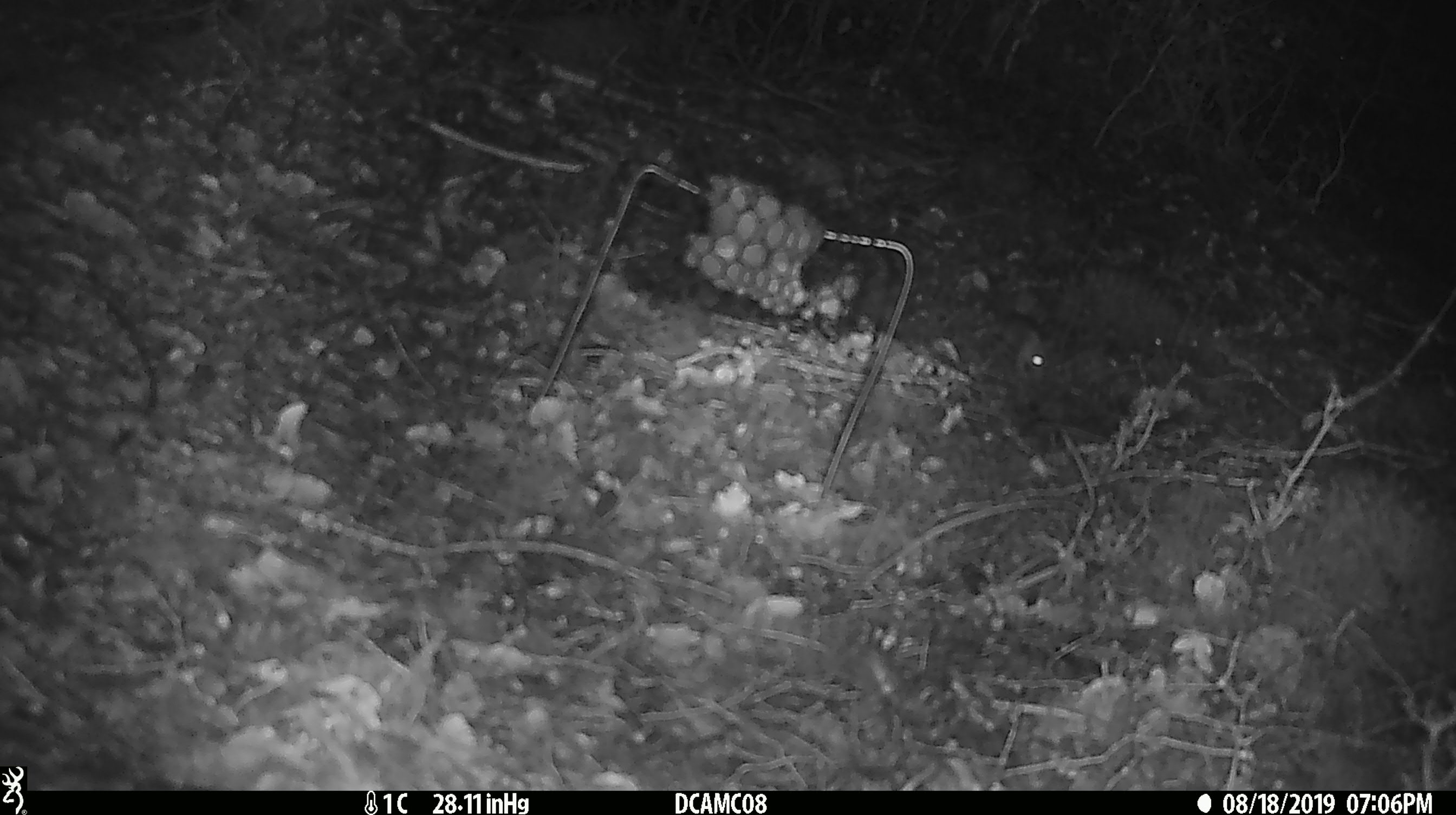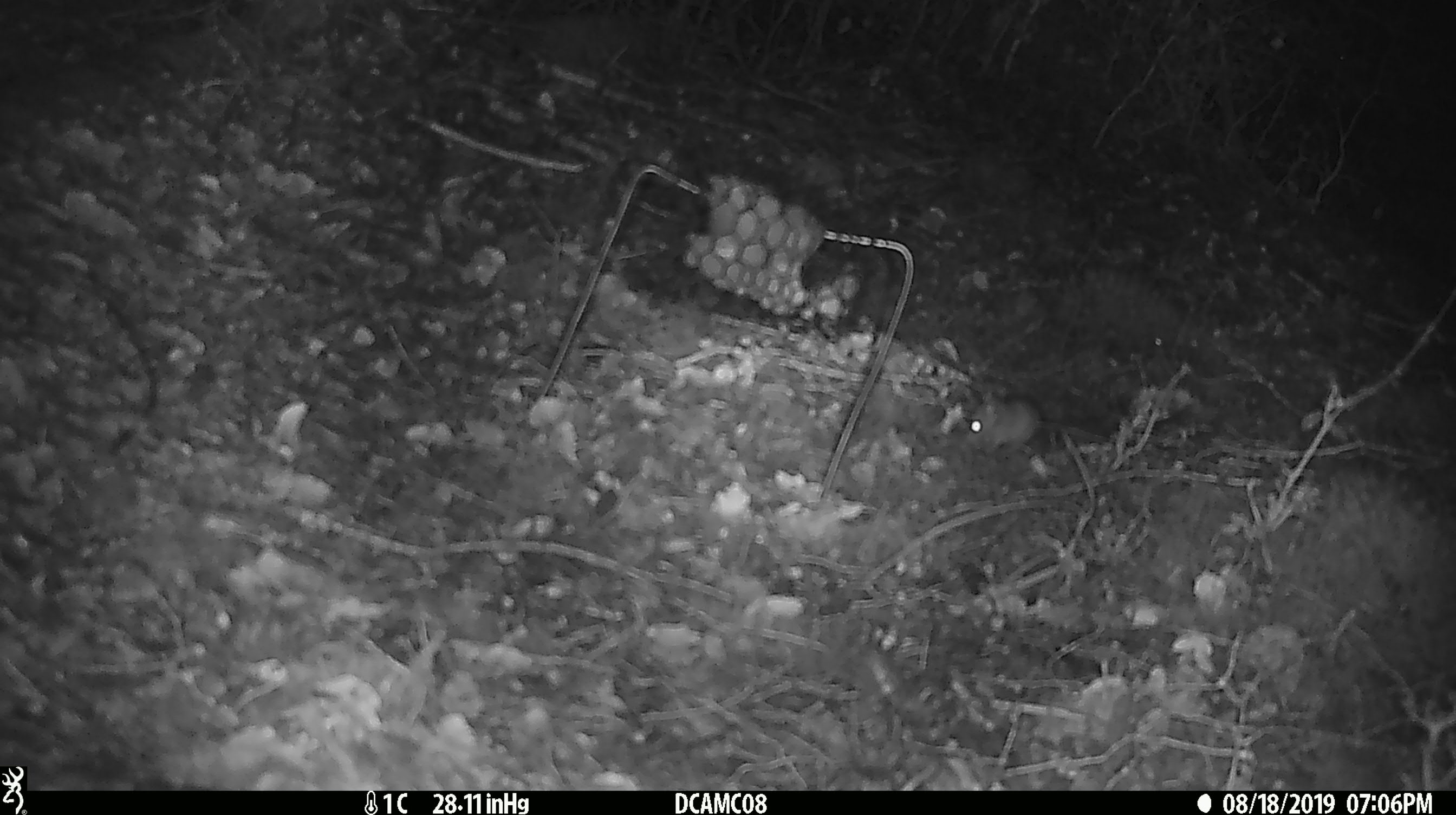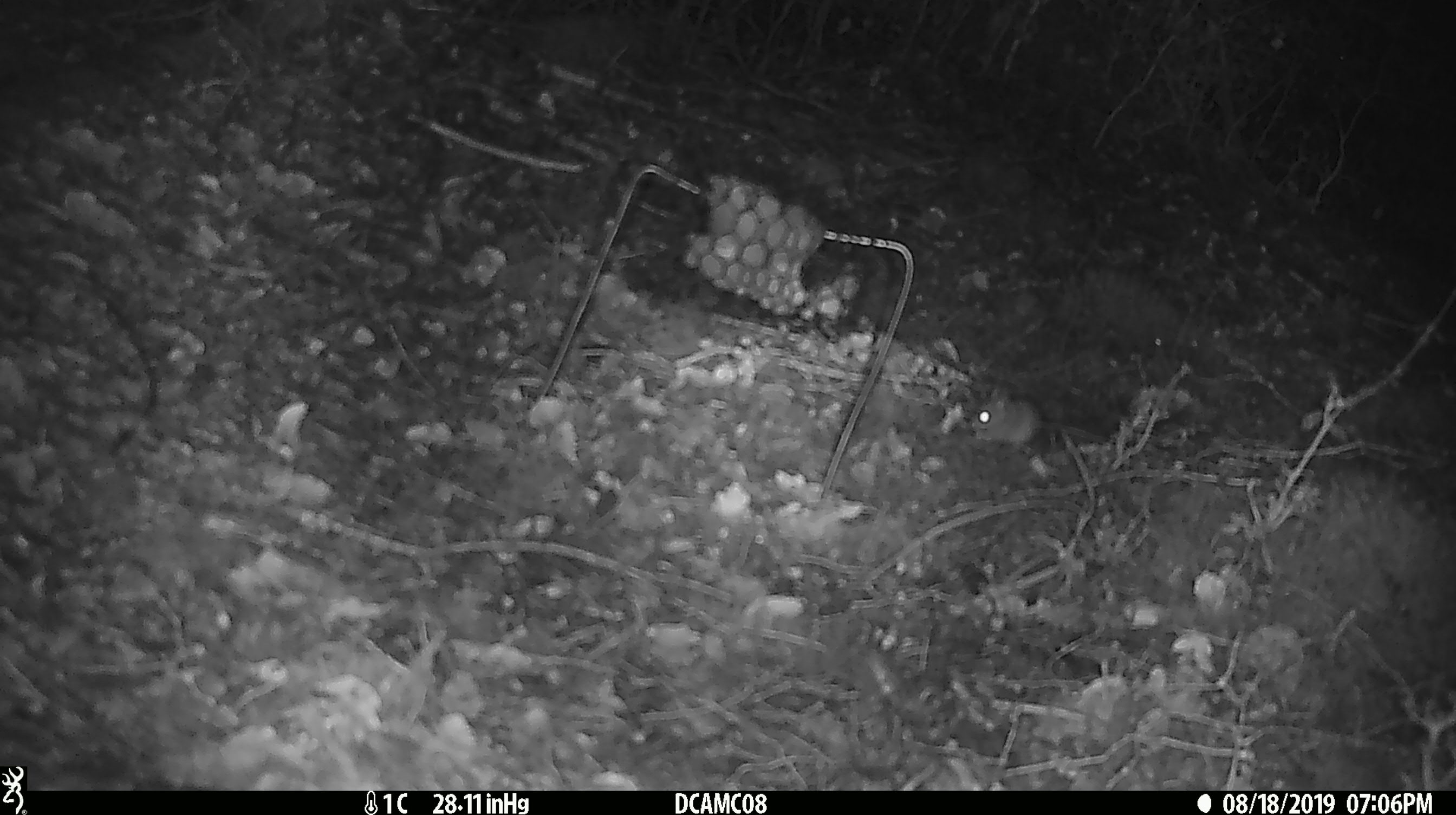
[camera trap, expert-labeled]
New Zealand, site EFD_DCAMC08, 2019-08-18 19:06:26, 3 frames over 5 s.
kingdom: Animalia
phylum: Chordata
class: Mammalia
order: Rodentia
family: Muridae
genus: Mus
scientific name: Mus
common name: mouse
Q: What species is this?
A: Mouse (Mus).